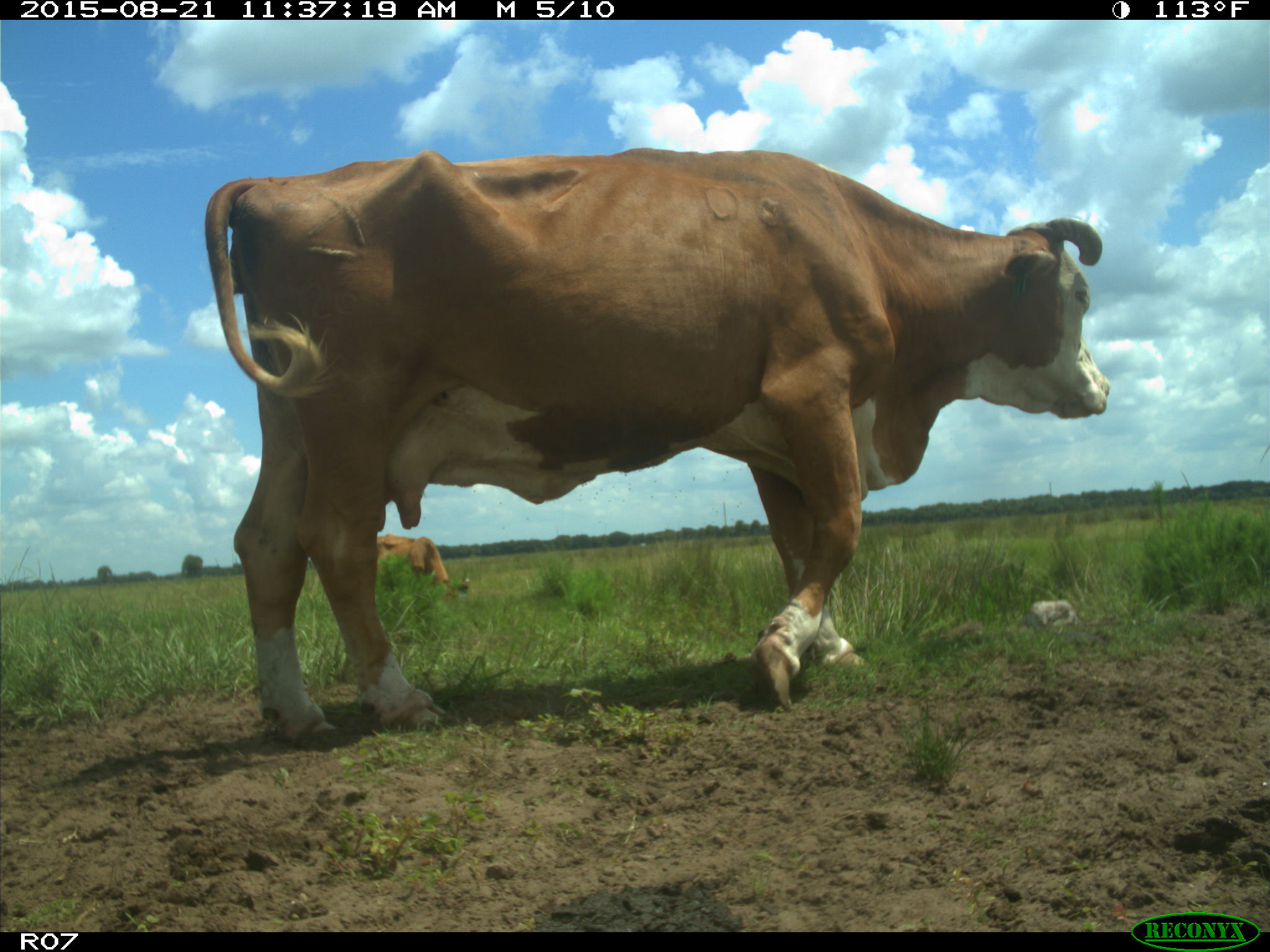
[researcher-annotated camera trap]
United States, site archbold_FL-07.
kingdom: Animalia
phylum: Chordata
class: Mammalia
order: Artiodactyla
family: Bovidae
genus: Bos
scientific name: Bos taurus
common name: domestic cow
Bos taurus (domestic cow).